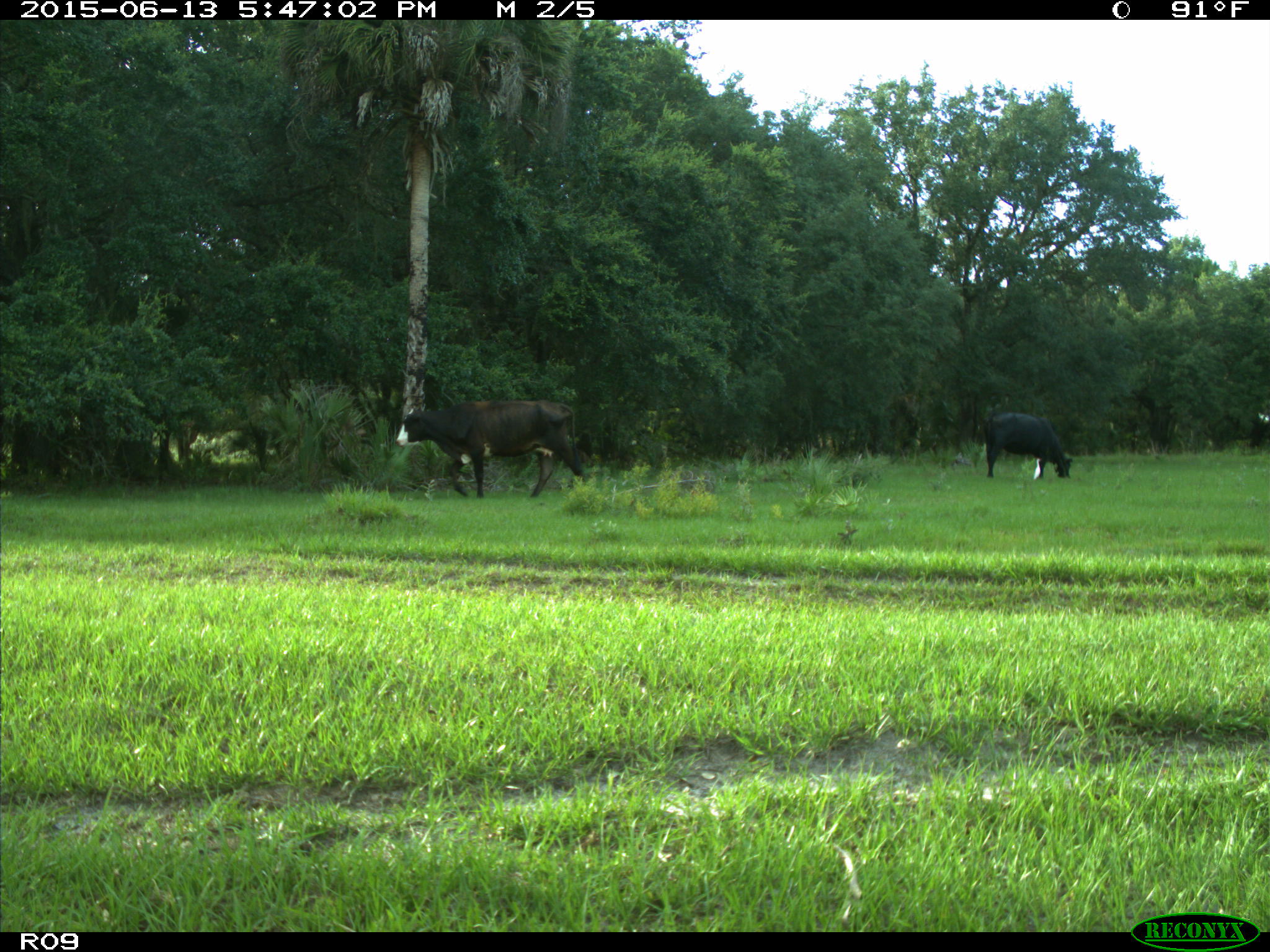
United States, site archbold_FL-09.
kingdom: Animalia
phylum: Chordata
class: Mammalia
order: Artiodactyla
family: Bovidae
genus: Bos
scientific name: Bos taurus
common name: domestic cow